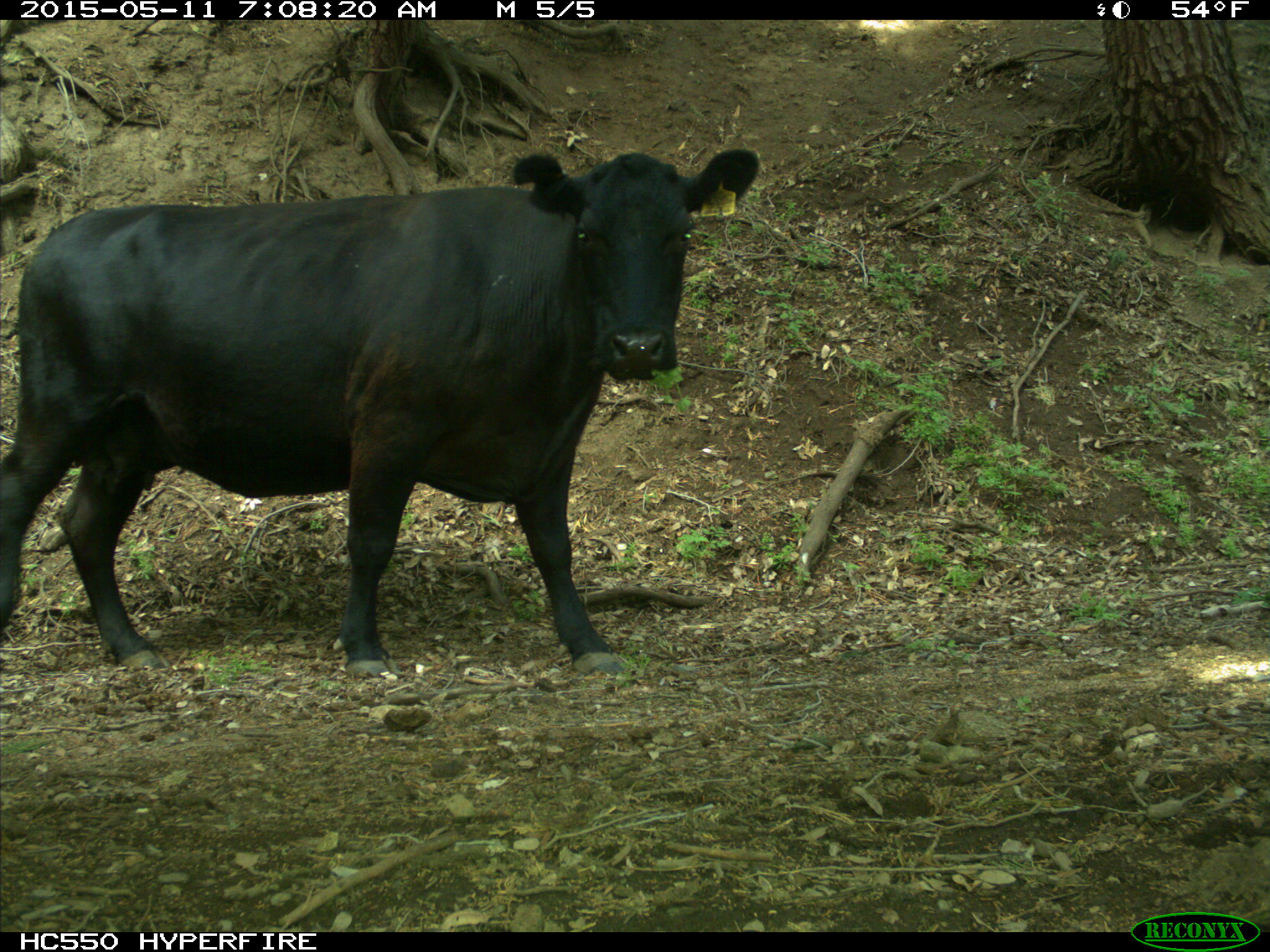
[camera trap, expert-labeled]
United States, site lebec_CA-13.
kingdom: Animalia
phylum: Chordata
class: Mammalia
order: Artiodactyla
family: Bovidae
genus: Bos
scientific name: Bos taurus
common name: domestic cow